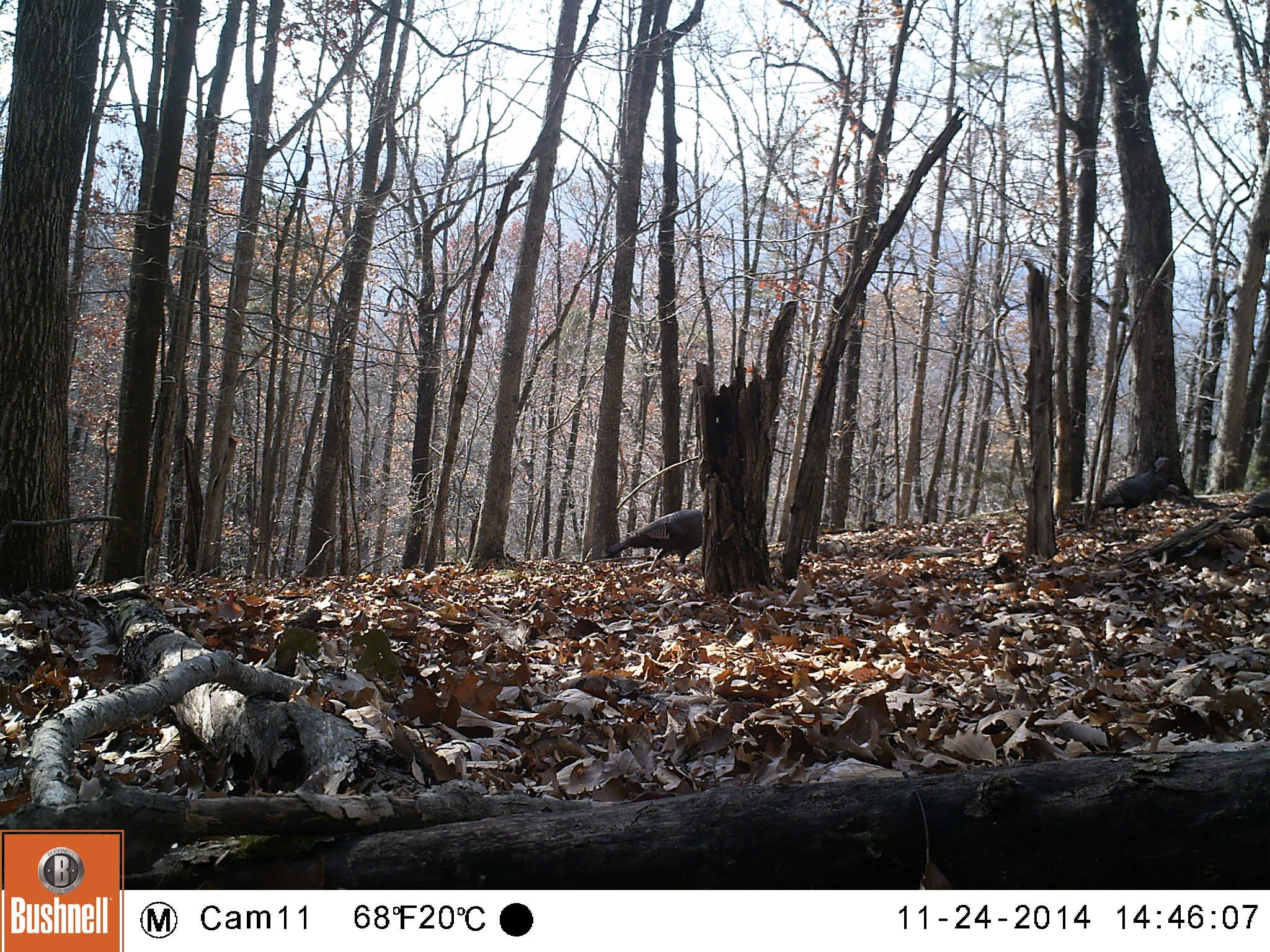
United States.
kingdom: Animalia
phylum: Chordata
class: Aves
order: Galliformes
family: Phasianidae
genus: Meleagris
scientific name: Meleagris gallopavo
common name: wild turkey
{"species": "Wild Turkey (Meleagris gallopavo)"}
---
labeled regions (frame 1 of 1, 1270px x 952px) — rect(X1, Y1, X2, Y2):
Wild Turkey: rect(609, 498, 709, 575); rect(1095, 448, 1187, 521)